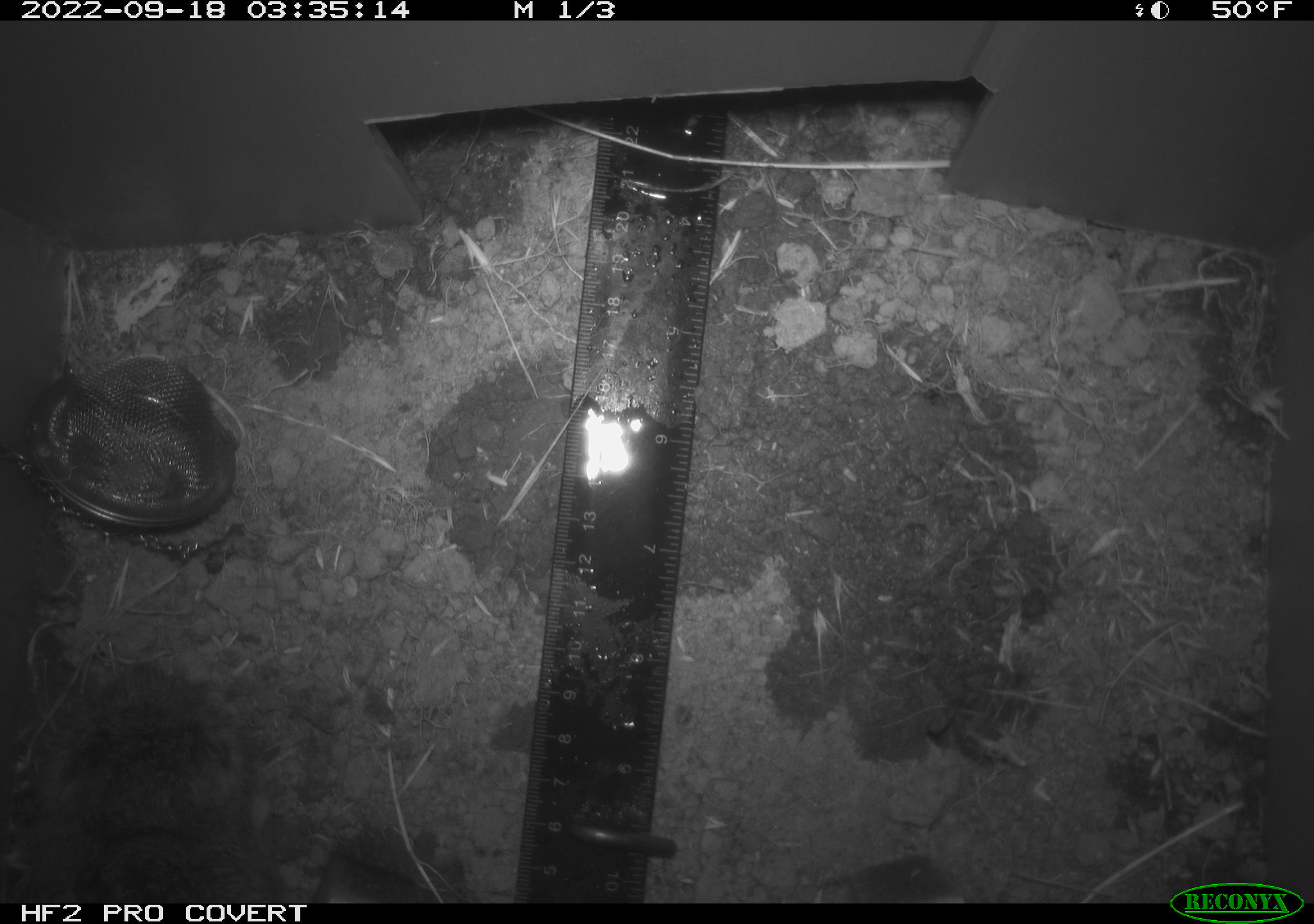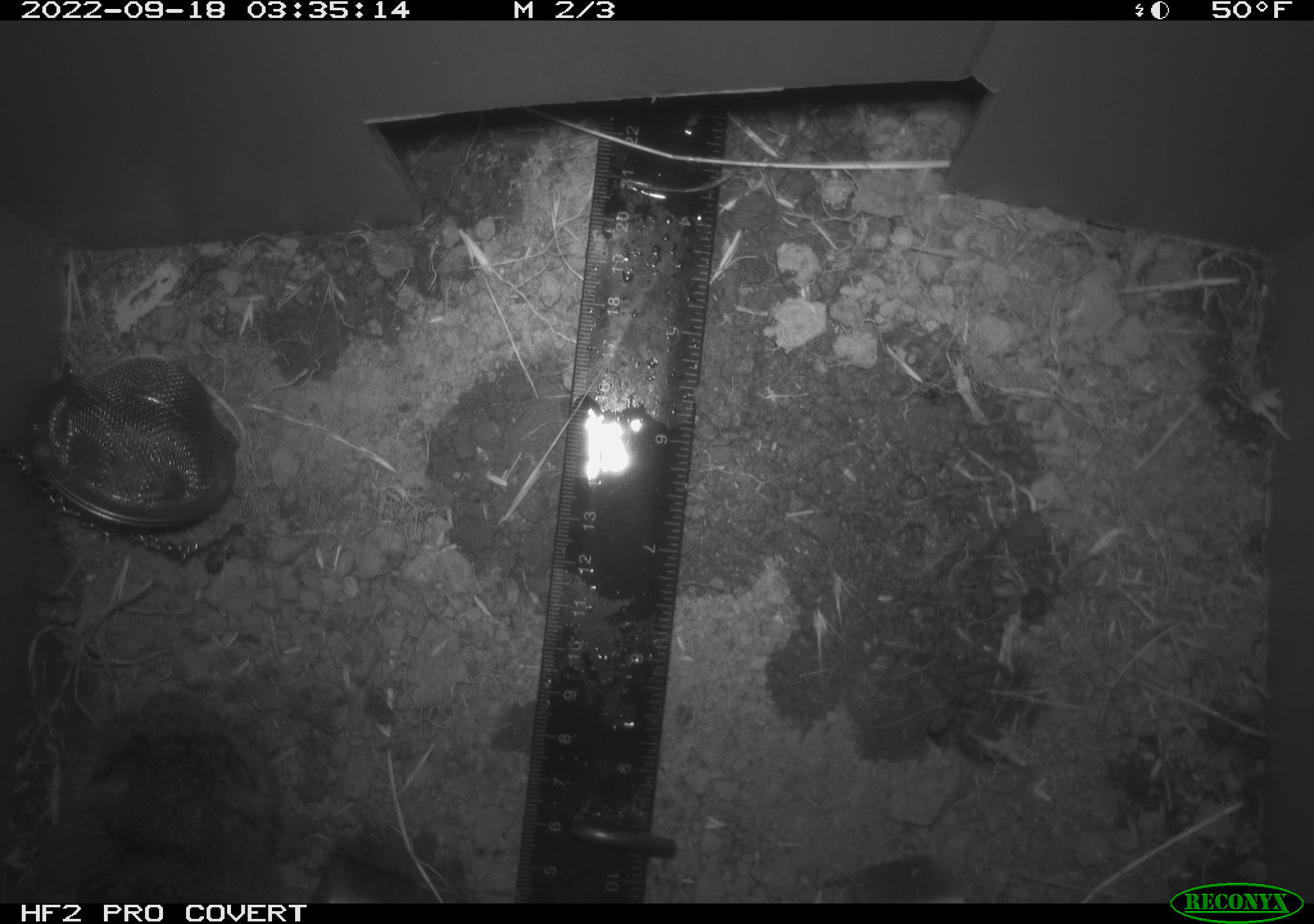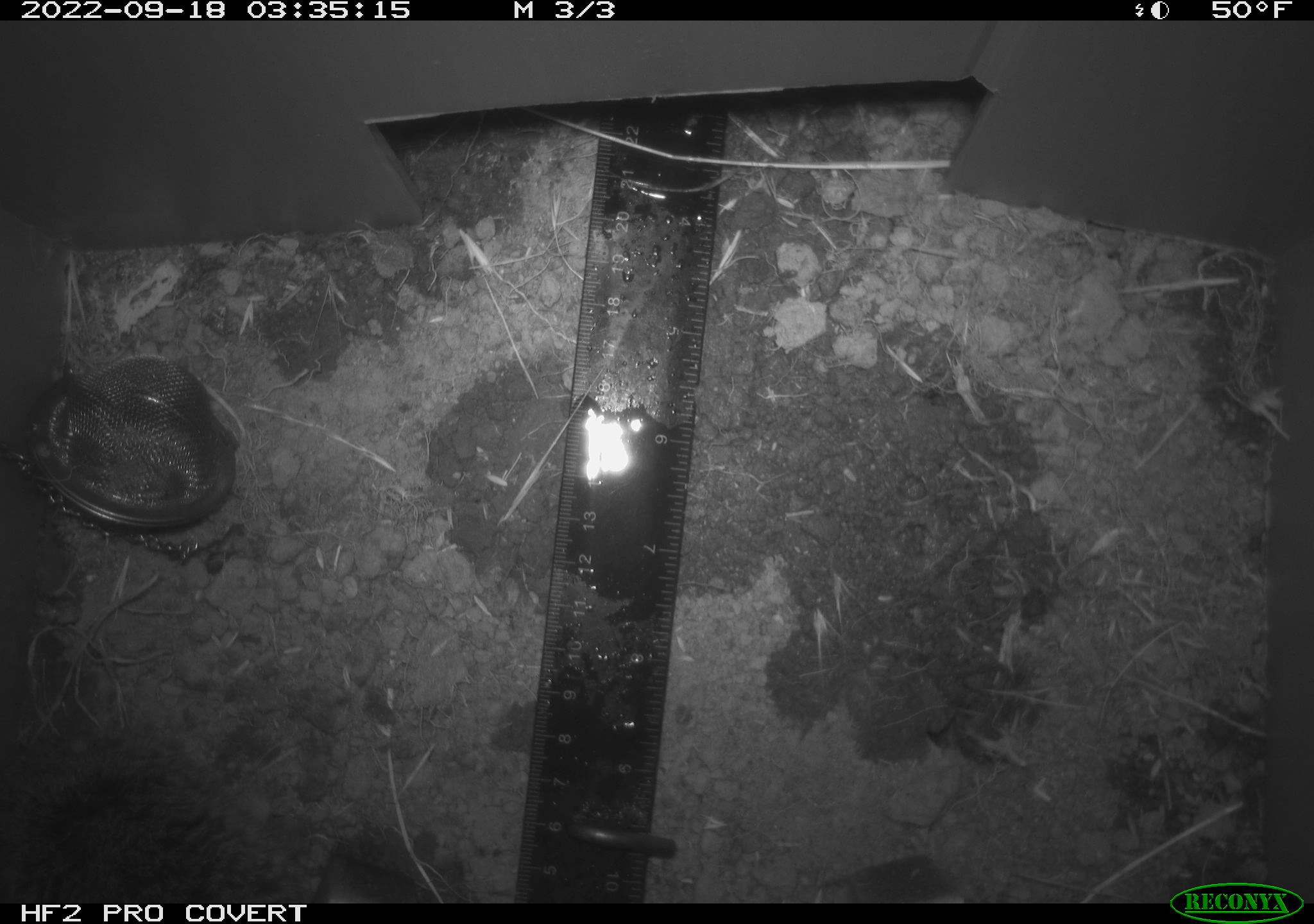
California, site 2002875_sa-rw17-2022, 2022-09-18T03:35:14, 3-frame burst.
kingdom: Animalia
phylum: Chordata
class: Mammalia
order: Rodentia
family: Cricetidae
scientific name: Arvicolinae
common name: voles, lemmings, and muskrats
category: arvicolinae subfamily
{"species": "arvicolinae subfamily (voles, lemmings, and muskrats) (Arvicolinae)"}